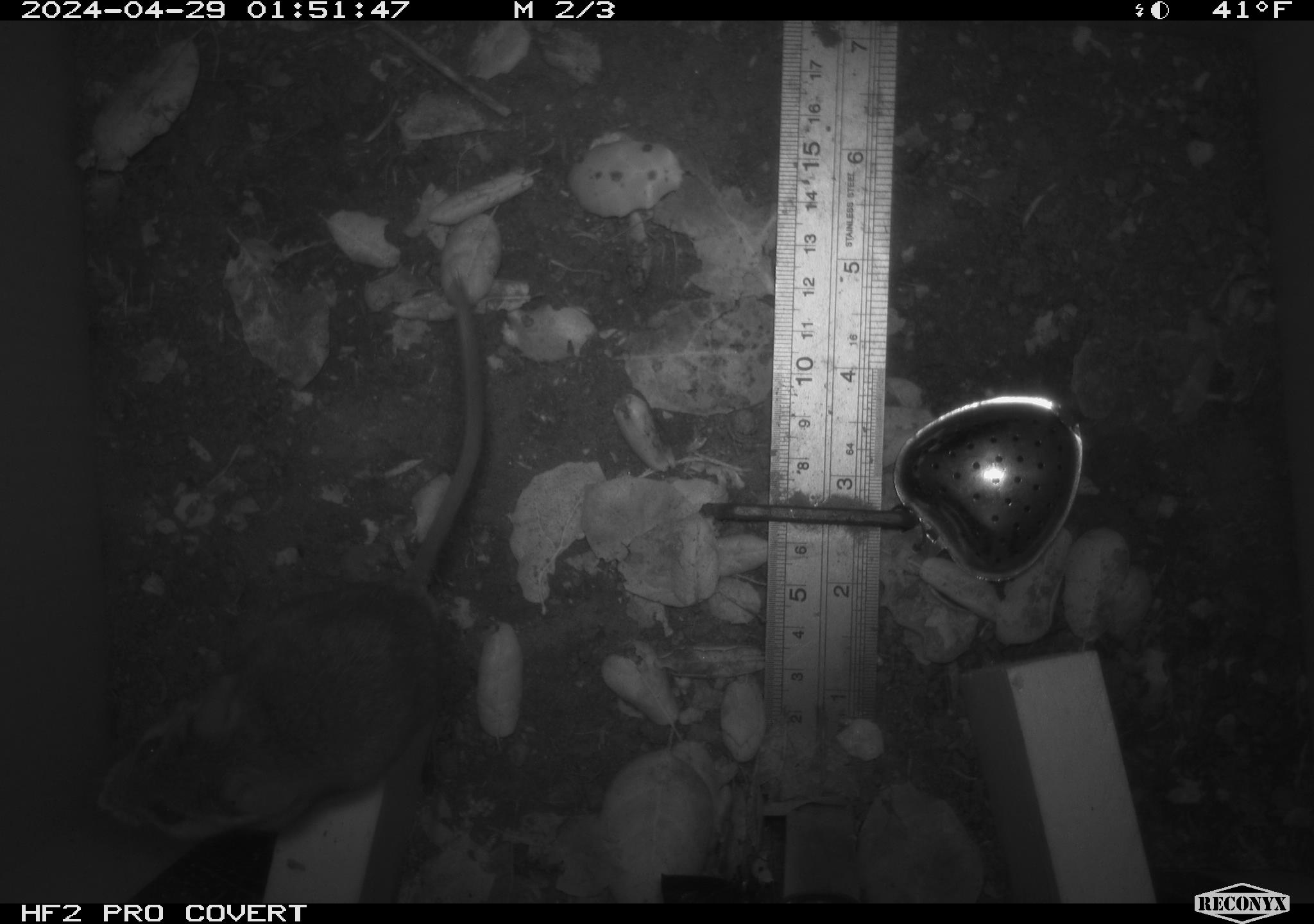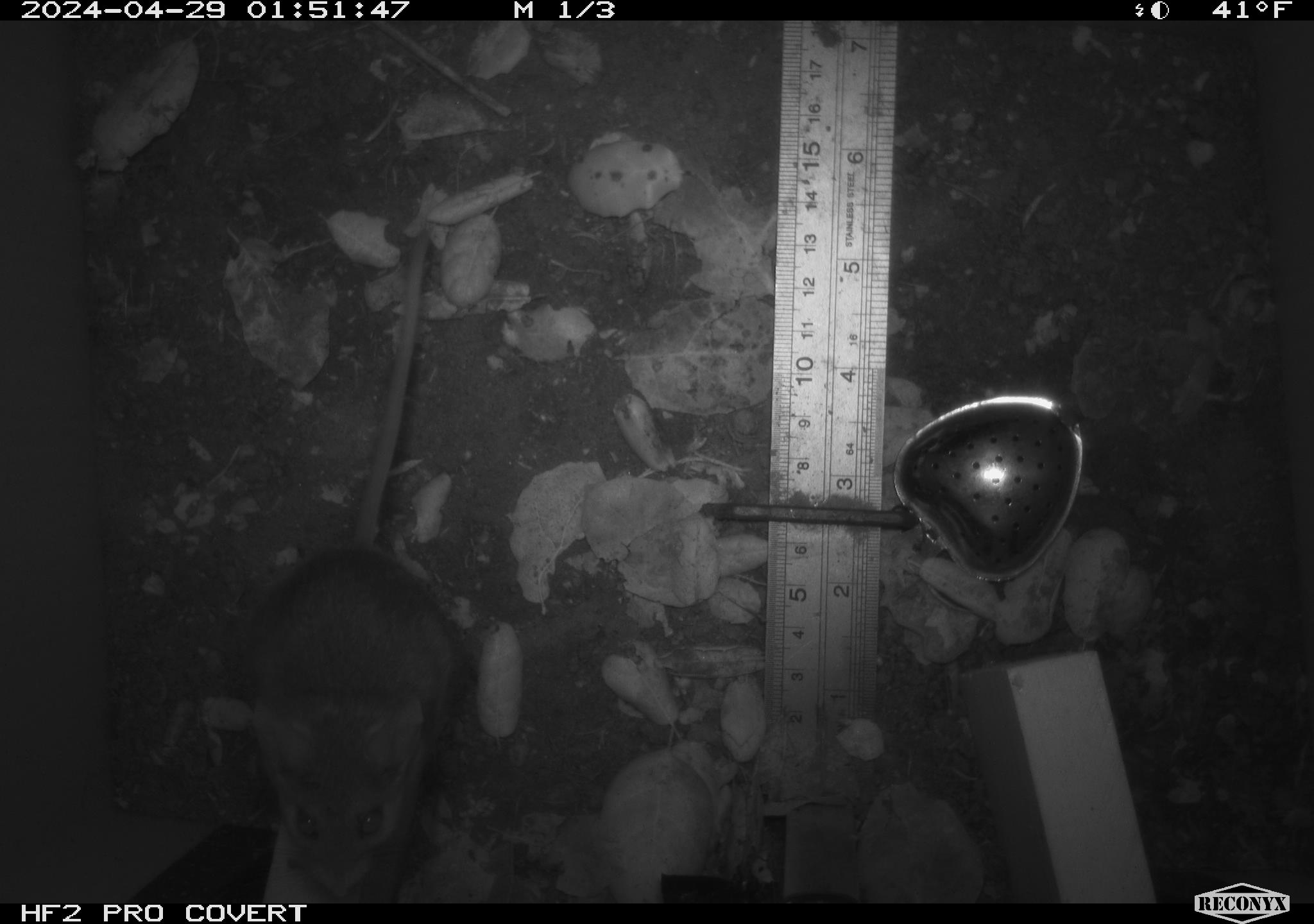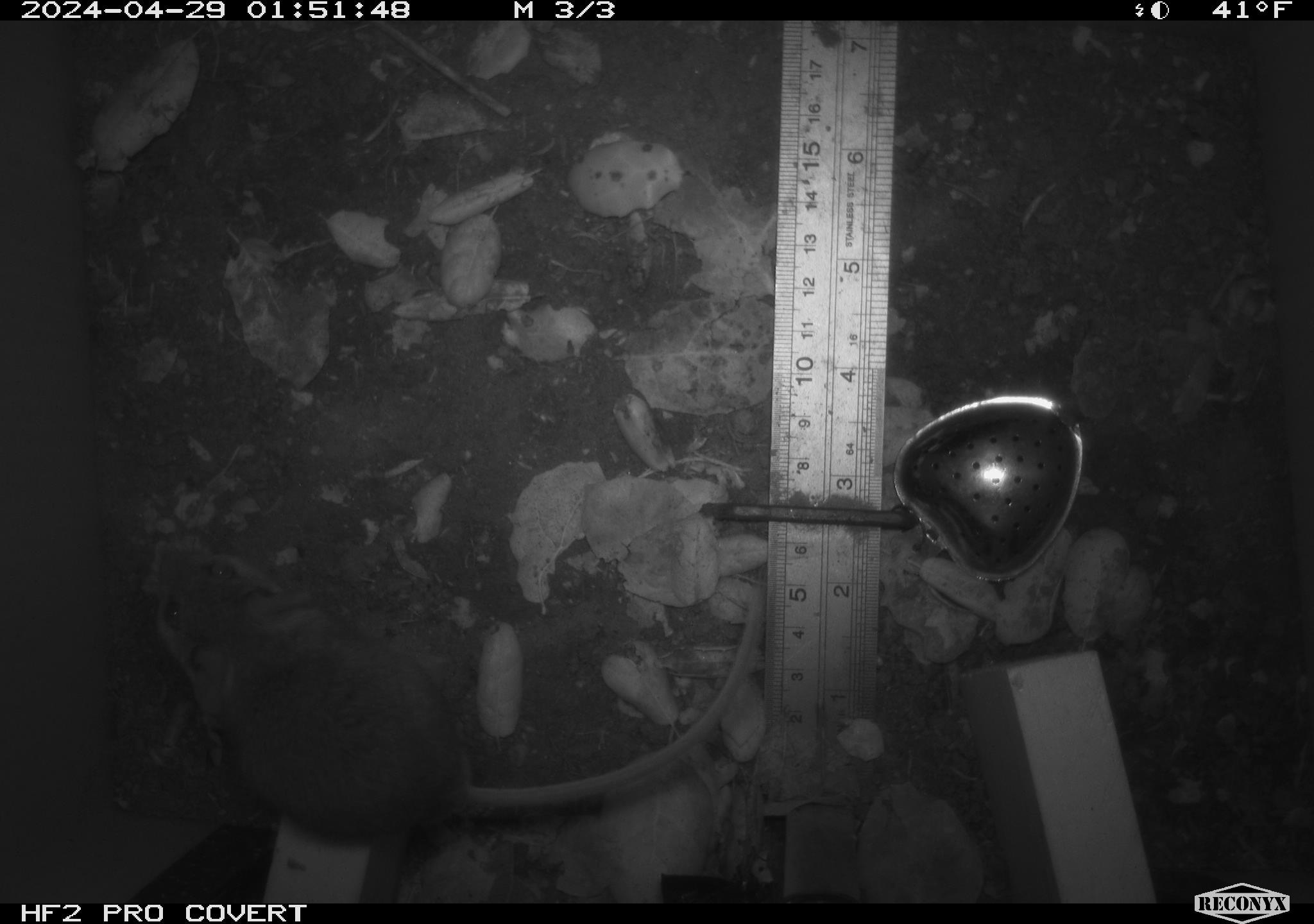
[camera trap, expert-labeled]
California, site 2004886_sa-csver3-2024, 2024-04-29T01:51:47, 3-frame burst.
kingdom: Animalia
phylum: Chordata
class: Mammalia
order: Rodentia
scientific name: Rodentia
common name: rodent